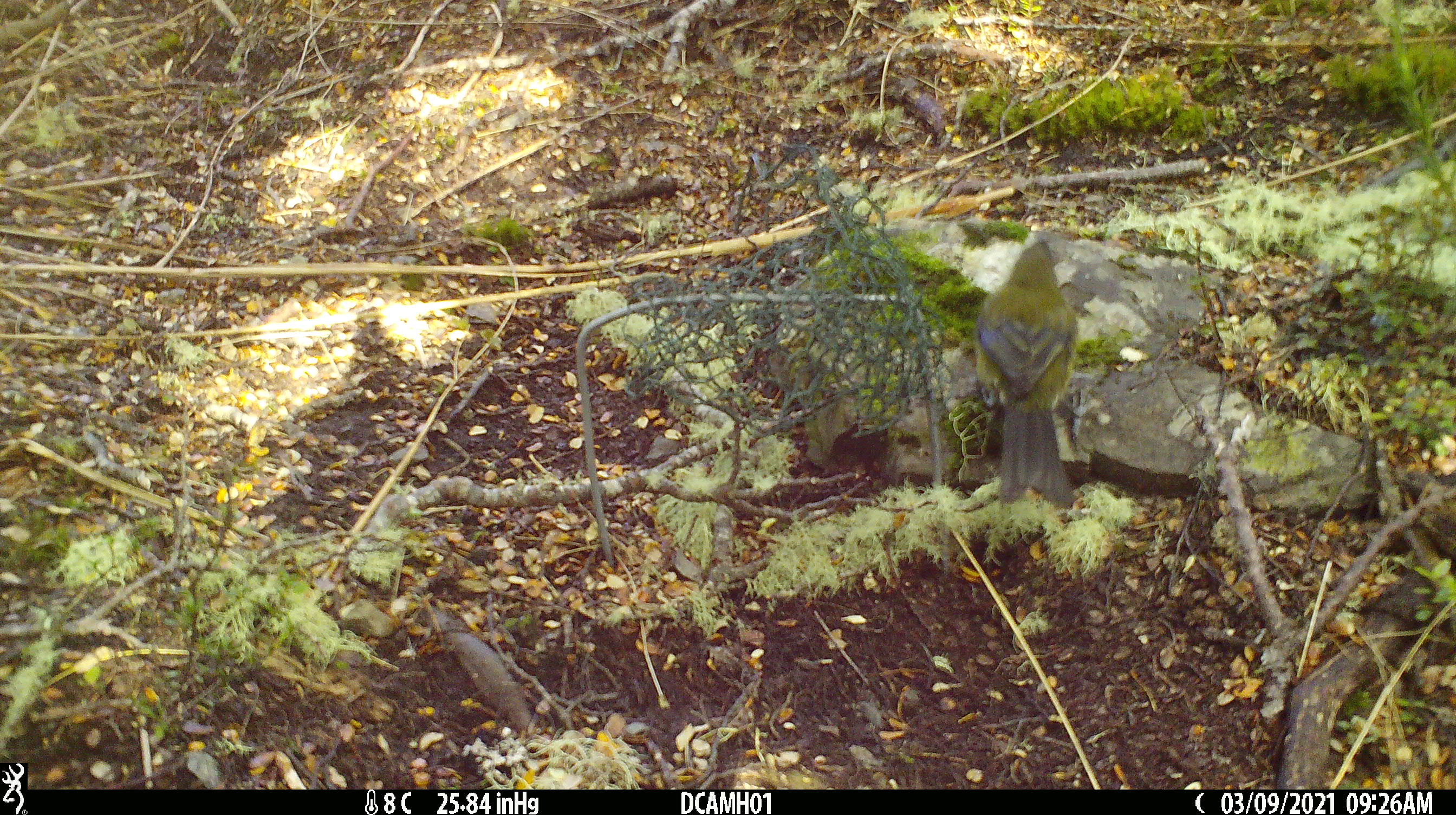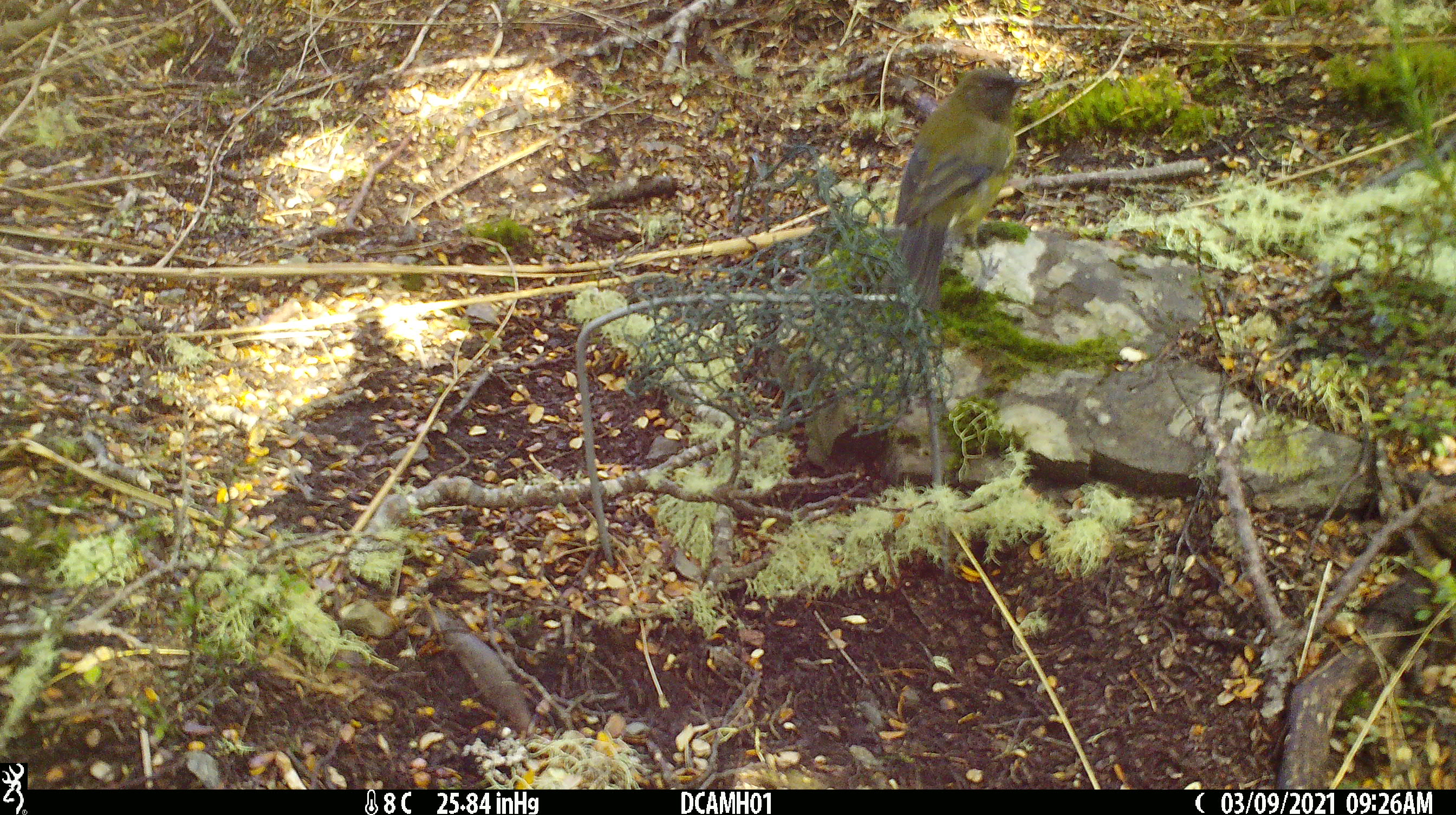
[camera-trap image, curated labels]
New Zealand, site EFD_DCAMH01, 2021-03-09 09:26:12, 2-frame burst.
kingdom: Animalia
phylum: Chordata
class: Aves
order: Passeriformes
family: Meliphagidae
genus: Anthornis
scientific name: Anthornis melanura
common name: new zealand bellbird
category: bellbird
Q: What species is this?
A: Bellbird (new zealand bellbird) (Anthornis melanura).